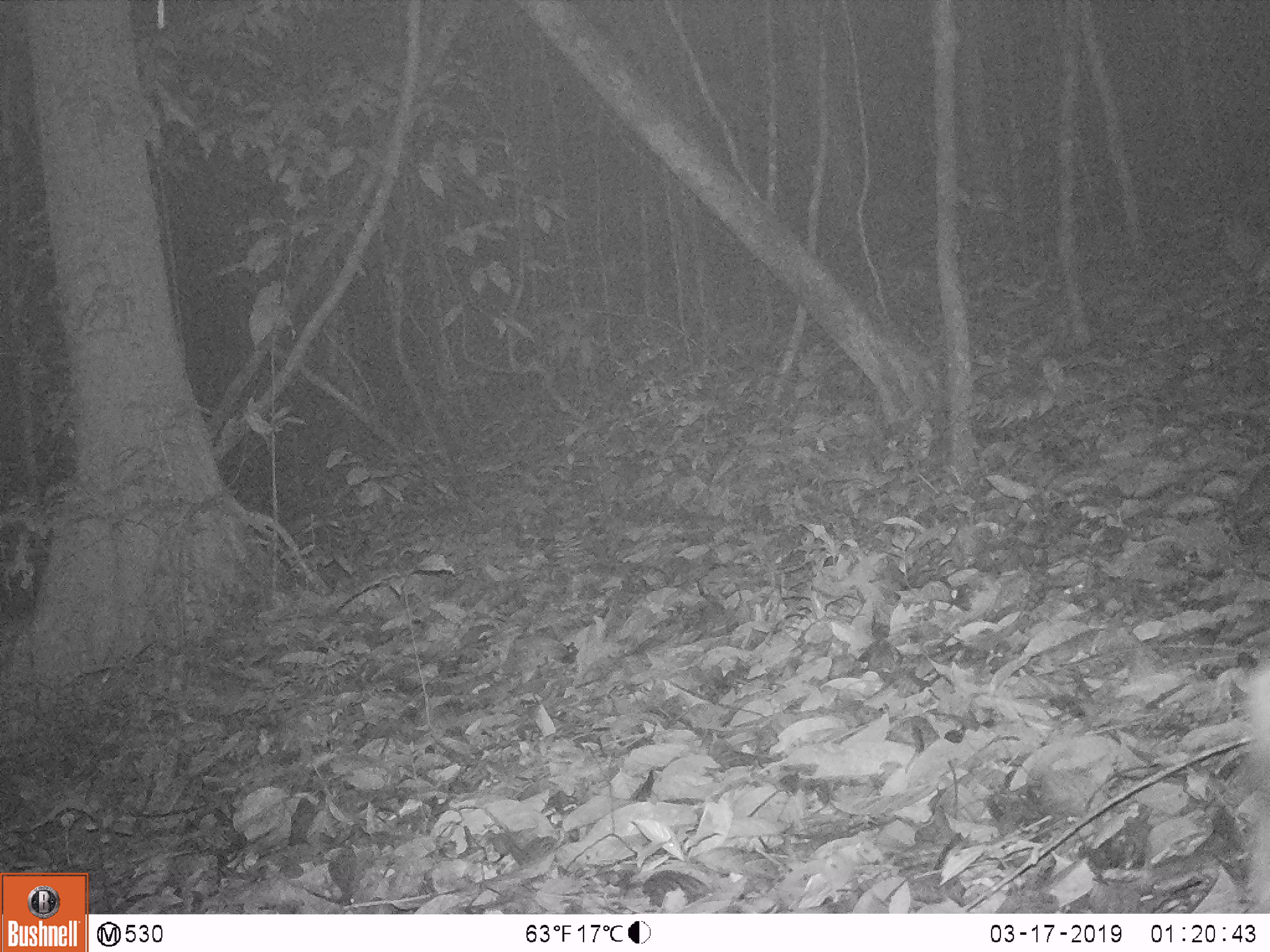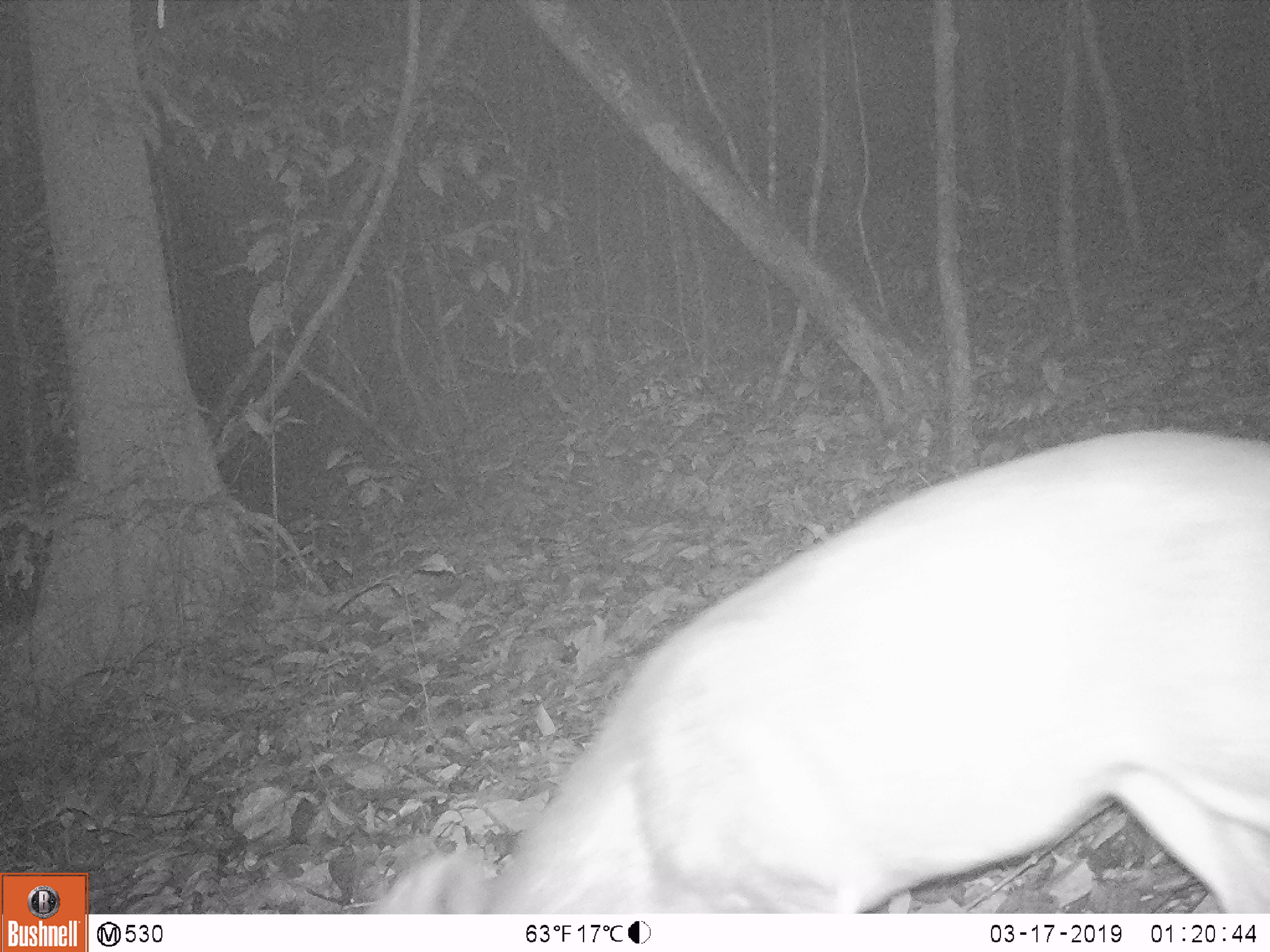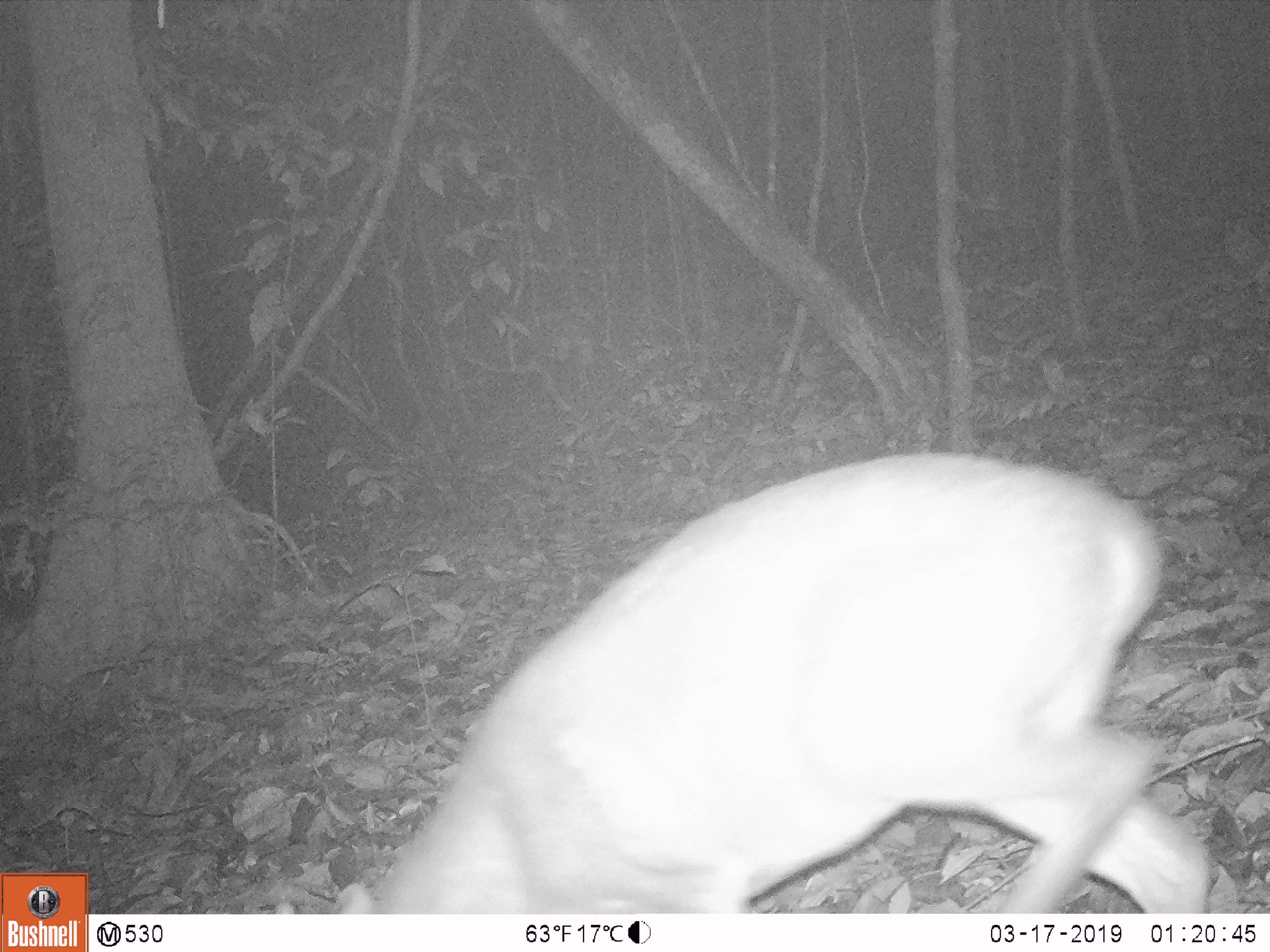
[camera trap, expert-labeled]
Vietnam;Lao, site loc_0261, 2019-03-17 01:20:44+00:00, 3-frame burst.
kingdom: Animalia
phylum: Chordata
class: Mammalia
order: Artiodactyla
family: Cervidae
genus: Muntiacus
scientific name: Muntiacus vuquangensis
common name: large-antlered muntjac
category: large antlered muntjac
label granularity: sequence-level